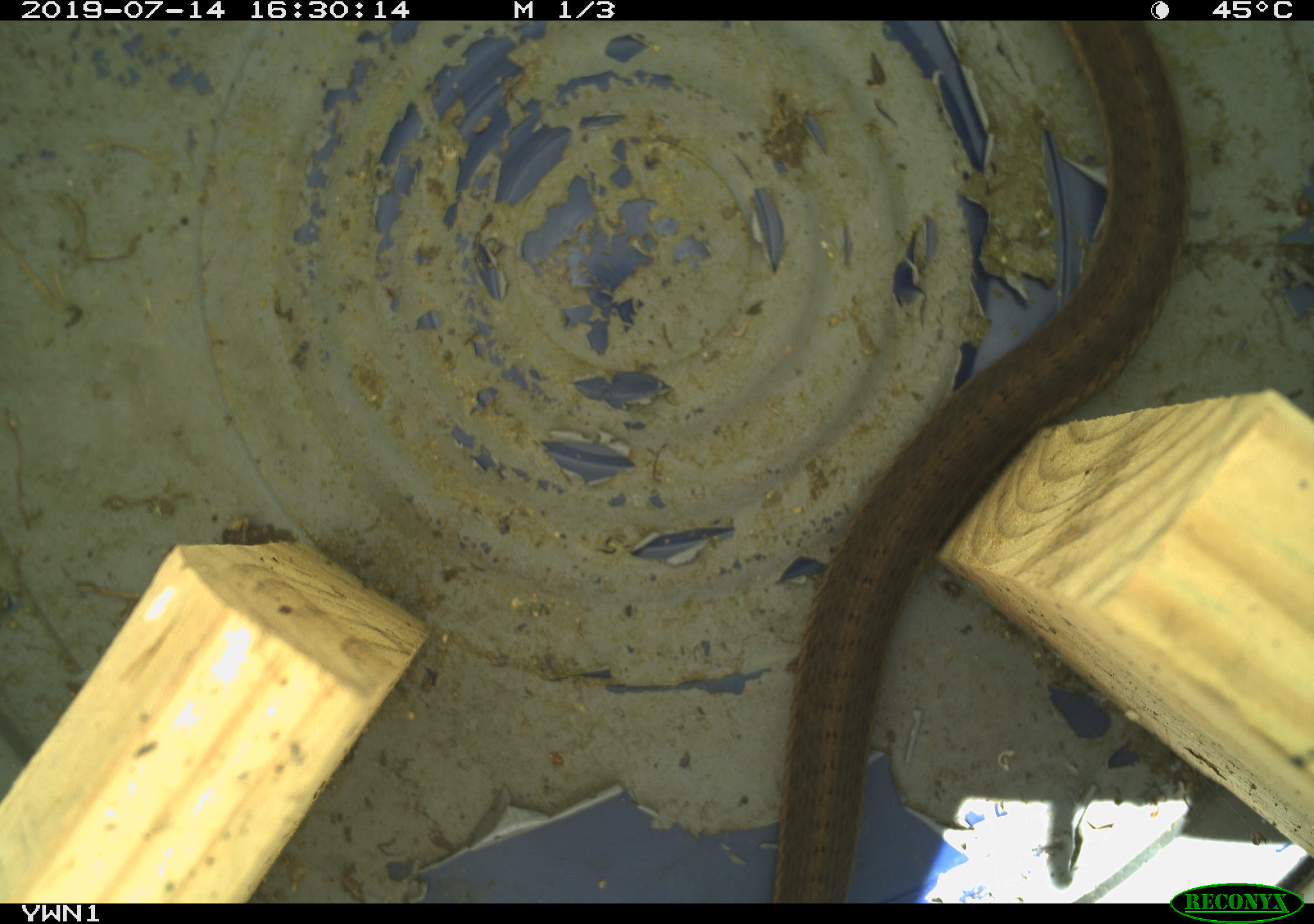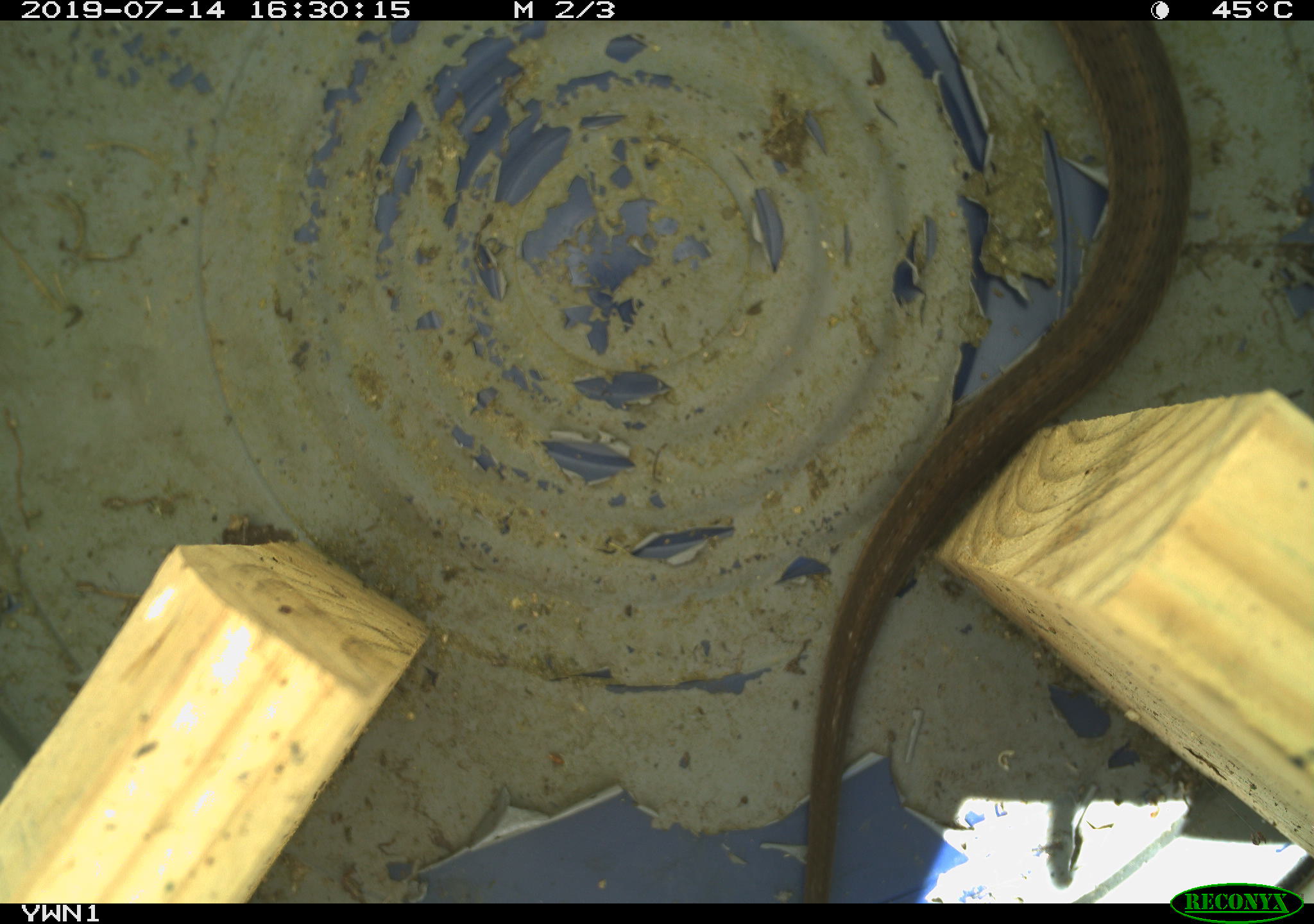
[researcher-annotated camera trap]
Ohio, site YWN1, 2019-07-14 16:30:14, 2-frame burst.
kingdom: Animalia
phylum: Chordata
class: Reptilia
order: Squamata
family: Colubridae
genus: Thamnophis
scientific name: Thamnophis sirtalis sirtalis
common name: eastern gartersnake